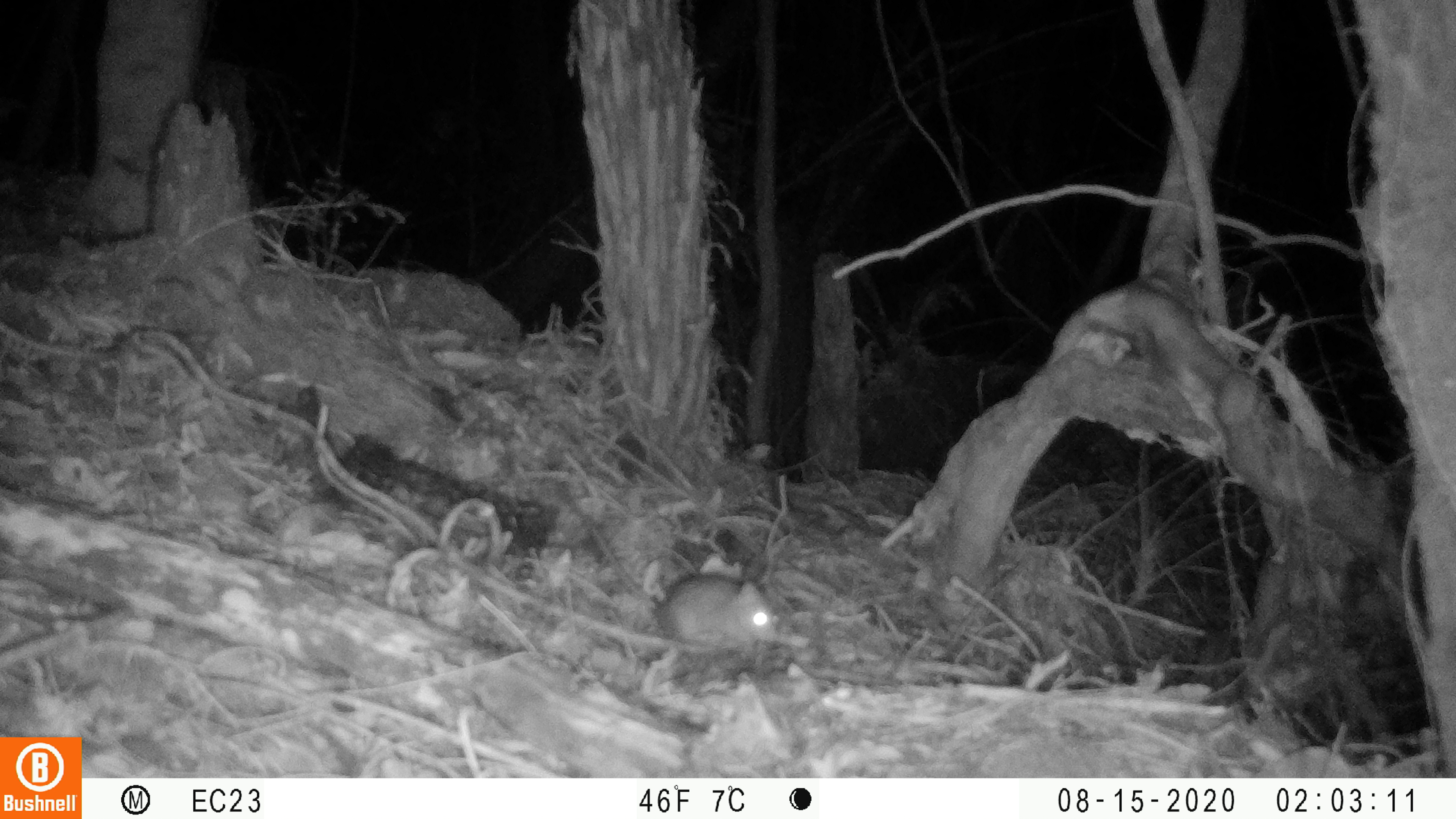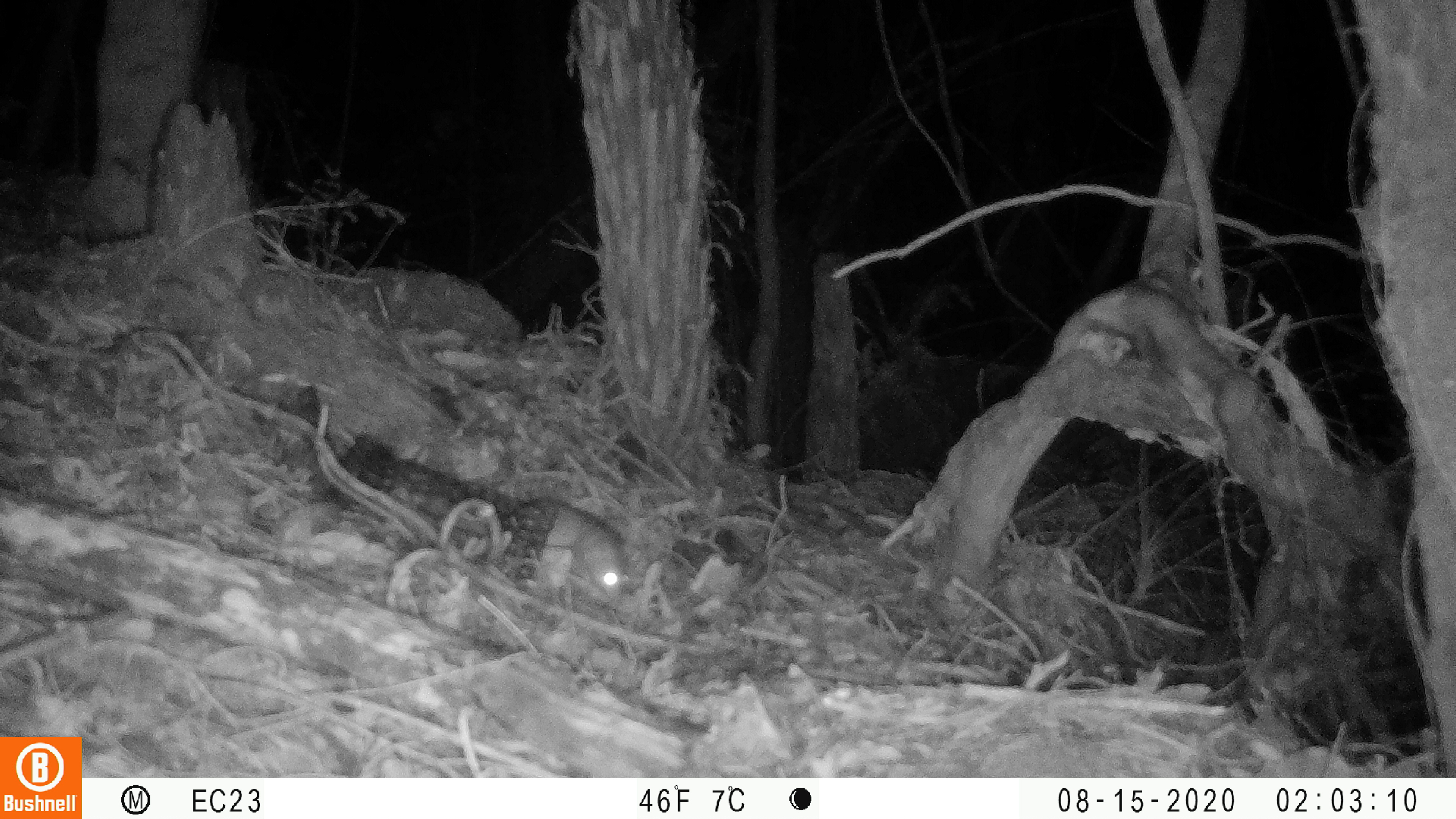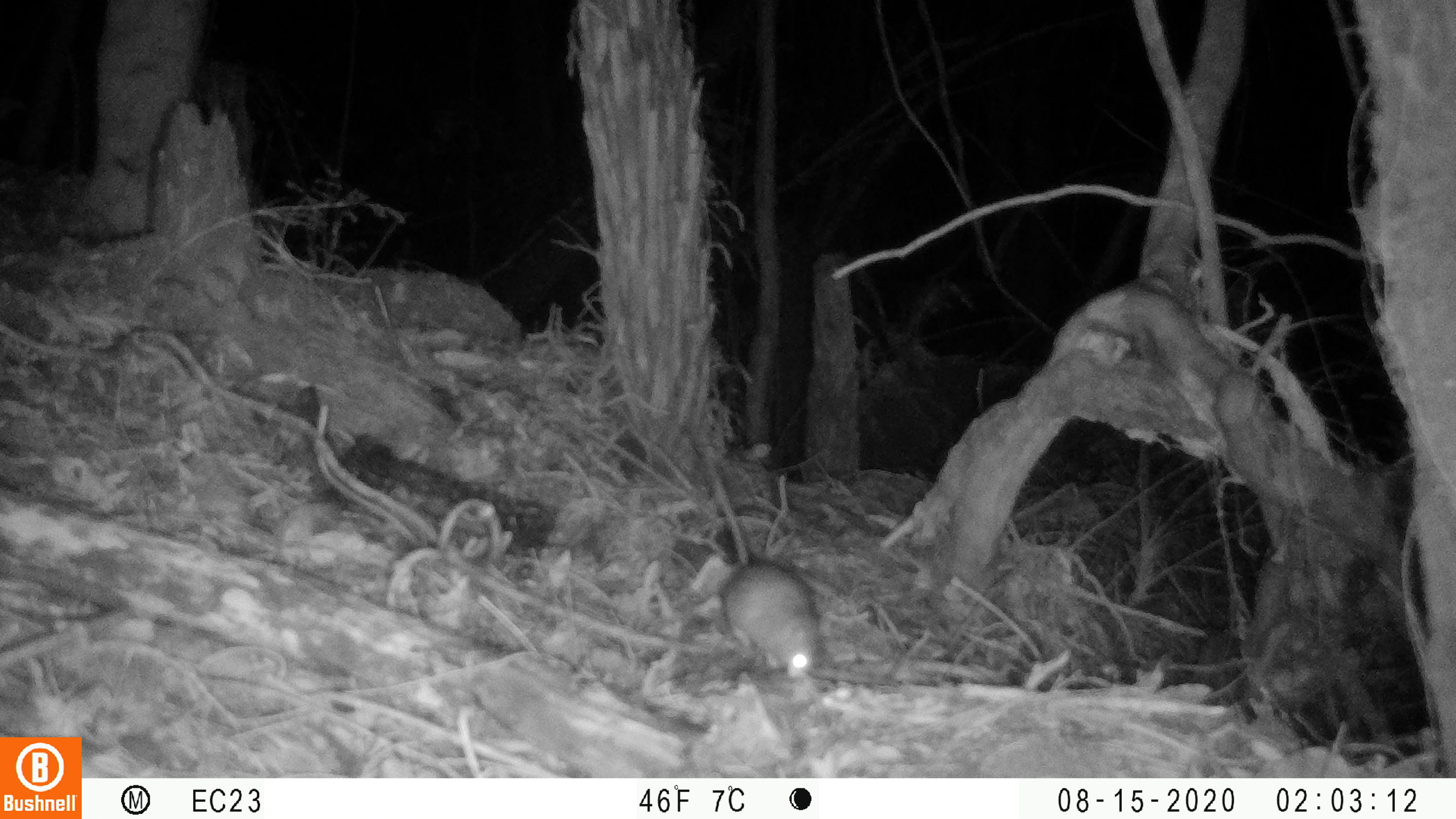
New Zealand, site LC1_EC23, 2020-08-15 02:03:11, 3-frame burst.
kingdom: Animalia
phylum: Chordata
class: Mammalia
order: Rodentia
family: Muridae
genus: Rattus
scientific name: Rattus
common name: rat